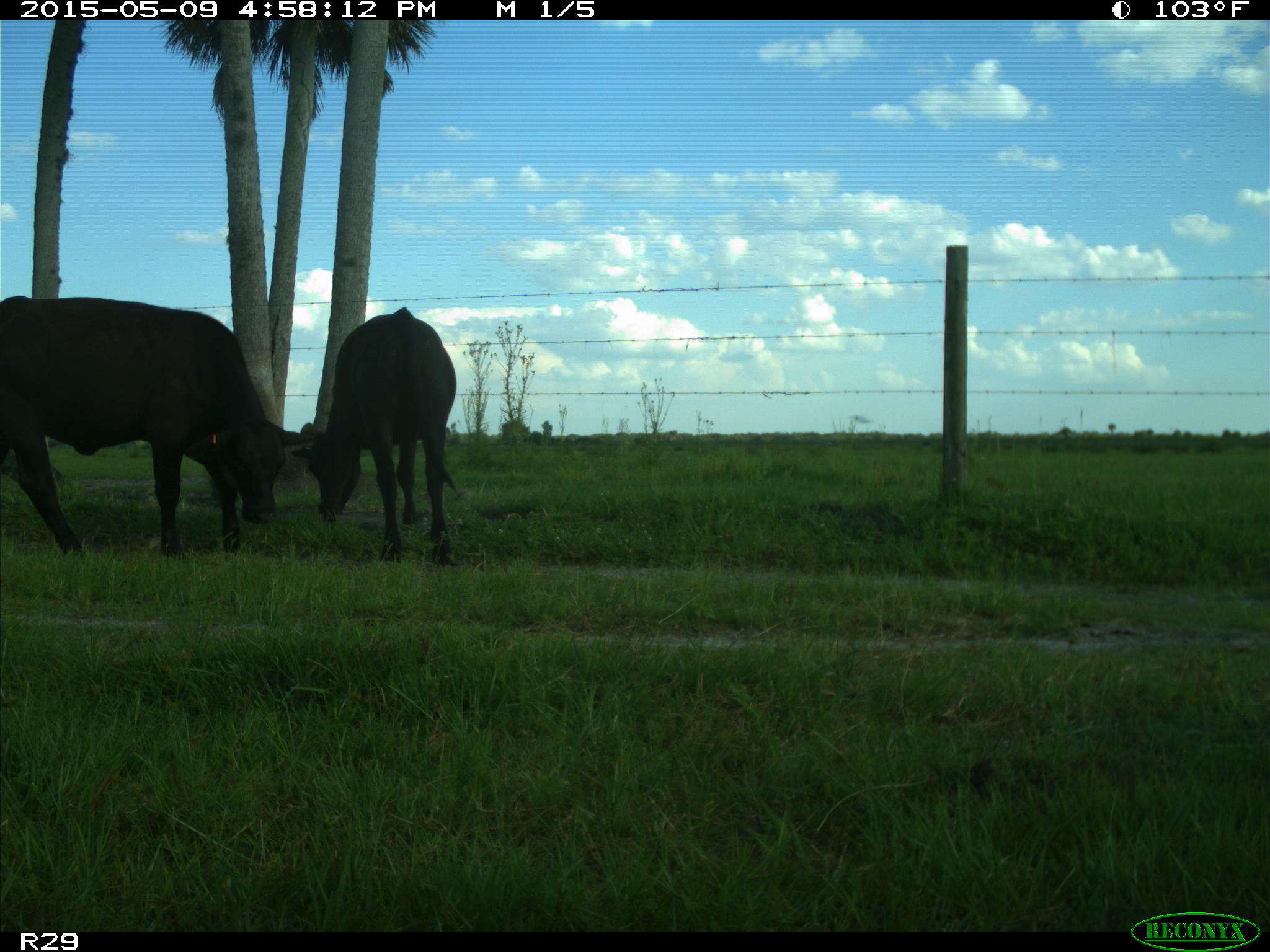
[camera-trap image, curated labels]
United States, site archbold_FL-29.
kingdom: Animalia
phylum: Chordata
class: Mammalia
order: Artiodactyla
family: Bovidae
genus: Bos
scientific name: Bos taurus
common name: domestic cow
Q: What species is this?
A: Bos taurus (domestic cow).